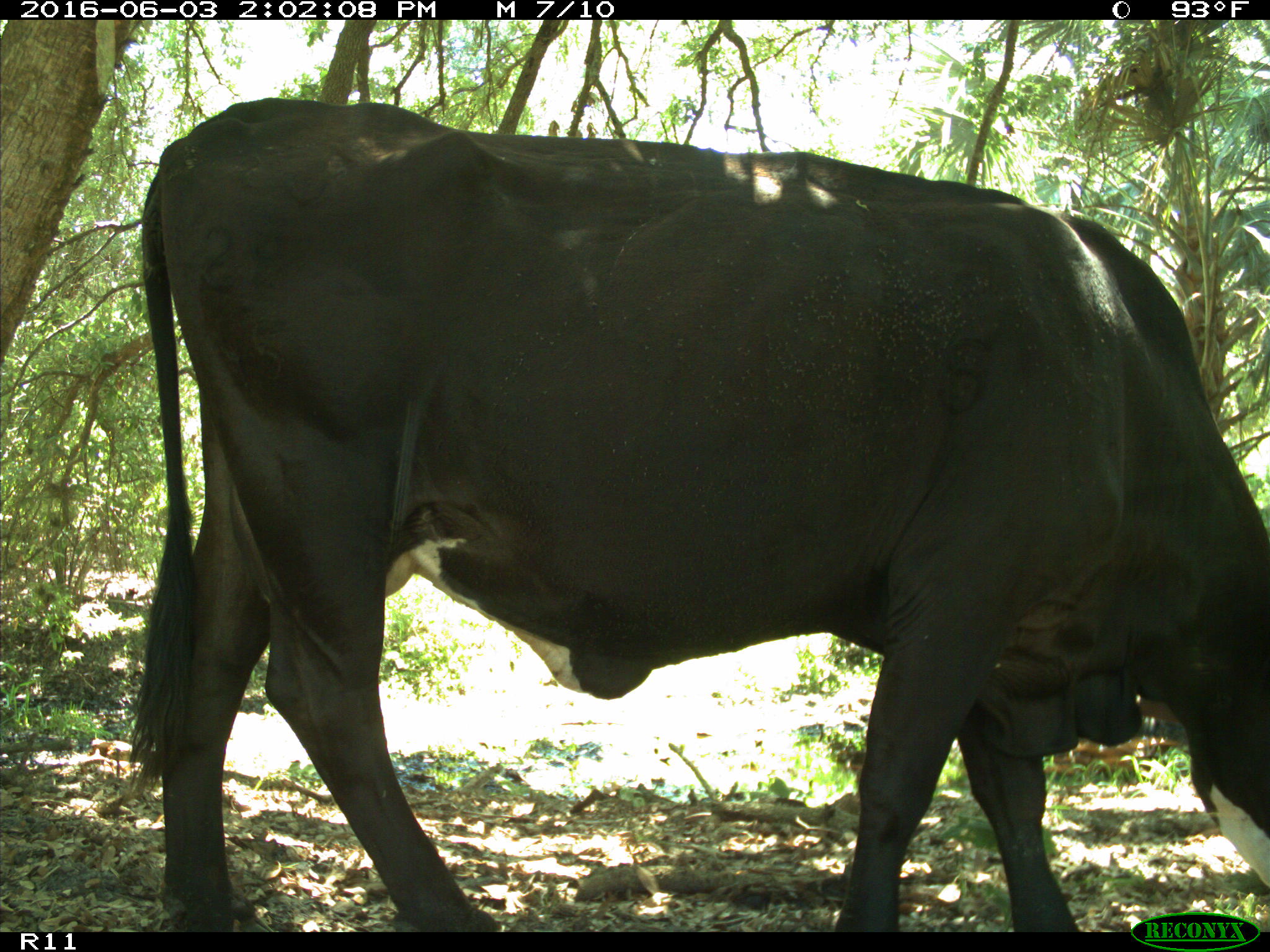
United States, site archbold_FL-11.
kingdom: Animalia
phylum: Chordata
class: Mammalia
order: Artiodactyla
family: Bovidae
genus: Bos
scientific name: Bos taurus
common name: domestic cow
Bos taurus (domestic cow).